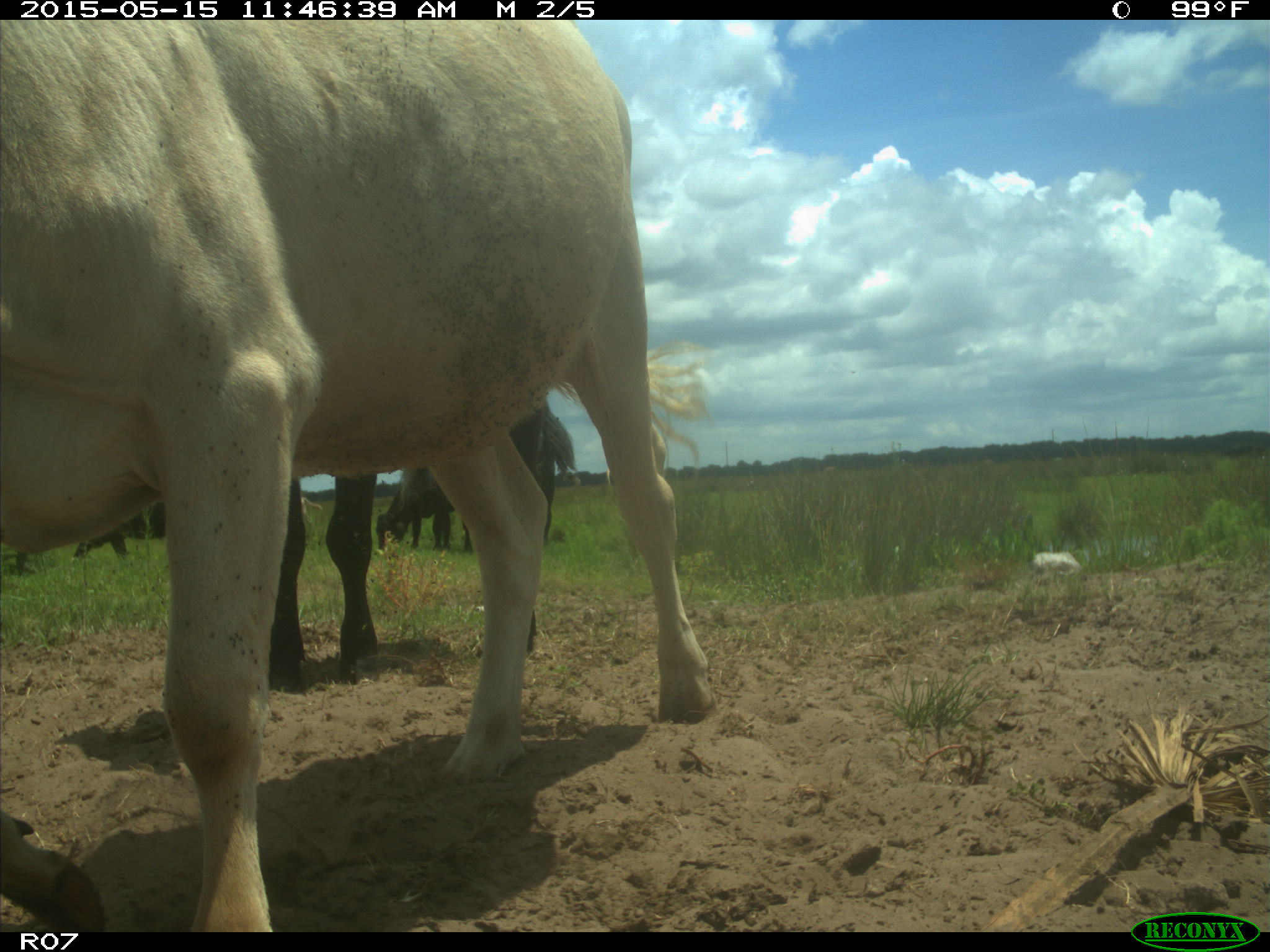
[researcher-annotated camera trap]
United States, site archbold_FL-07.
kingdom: Animalia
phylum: Chordata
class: Mammalia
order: Artiodactyla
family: Bovidae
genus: Bos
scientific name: Bos taurus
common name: domestic cow